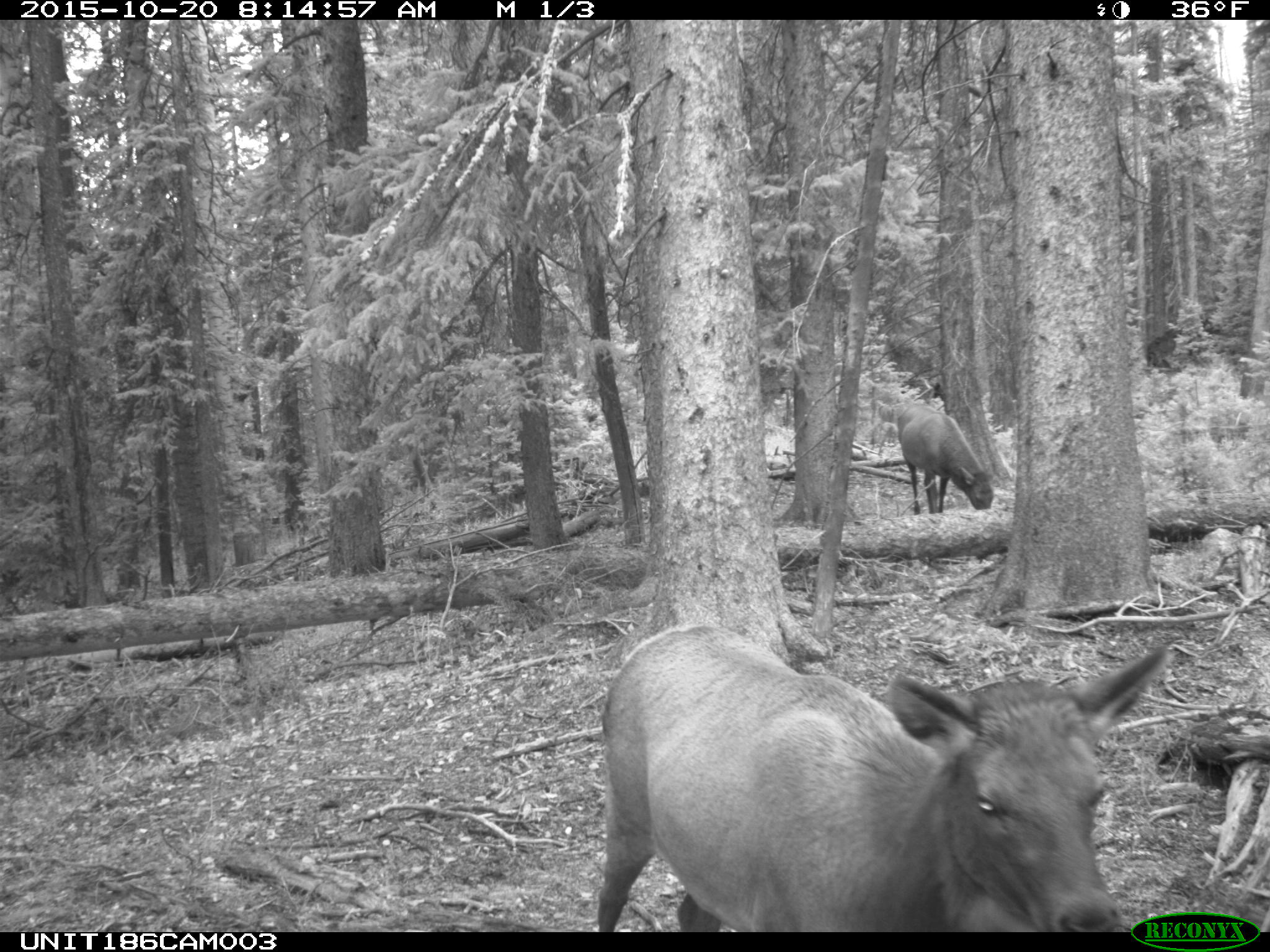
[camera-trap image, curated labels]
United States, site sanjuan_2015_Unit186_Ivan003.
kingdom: Animalia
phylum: Chordata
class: Mammalia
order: Artiodactyla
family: Cervidae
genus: Cervus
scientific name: Cervus elaphus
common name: red deer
Cervus elaphus (red deer).